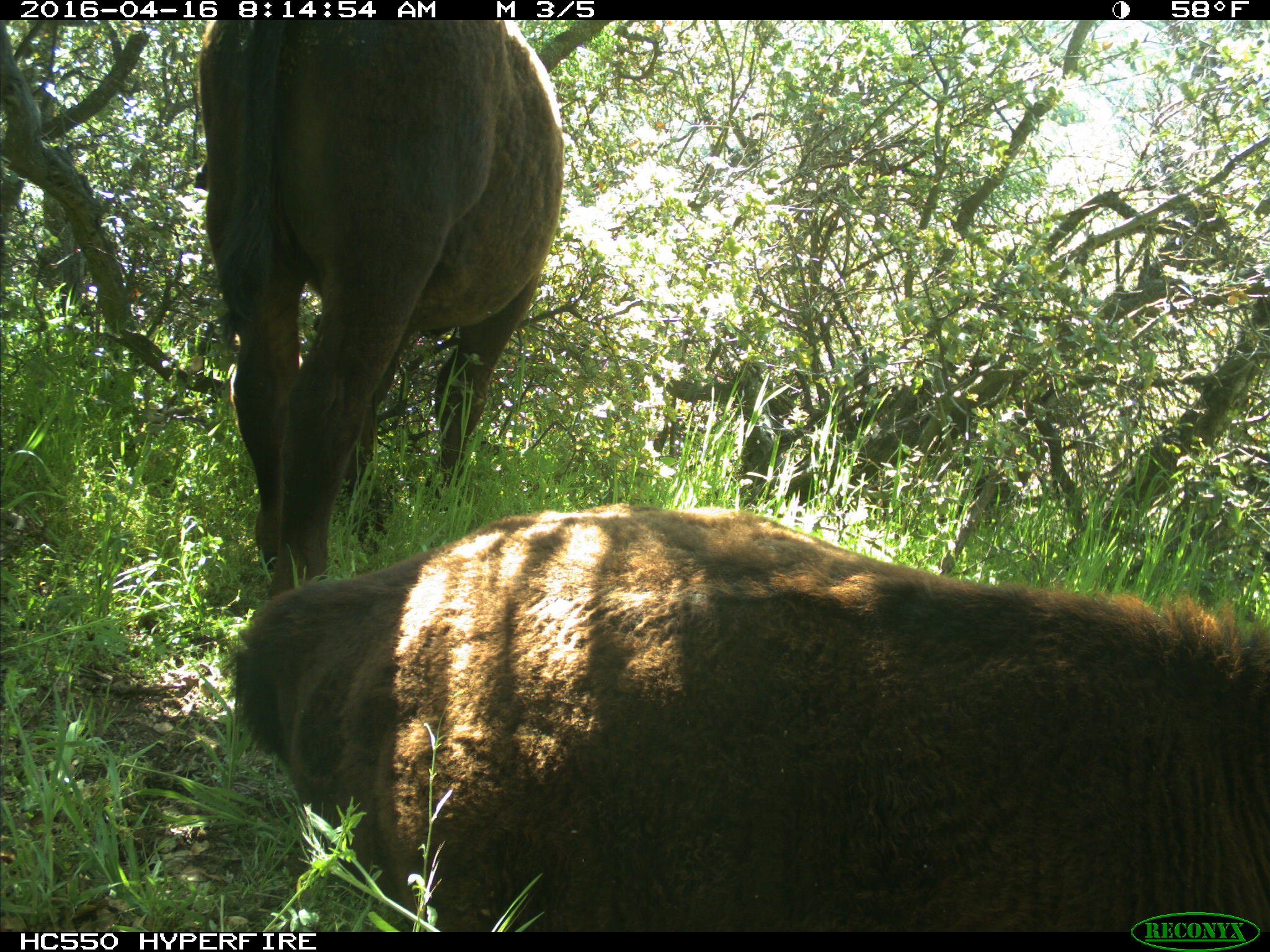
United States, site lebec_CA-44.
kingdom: Animalia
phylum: Chordata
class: Mammalia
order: Artiodactyla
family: Bovidae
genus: Bos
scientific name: Bos taurus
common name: domestic cow